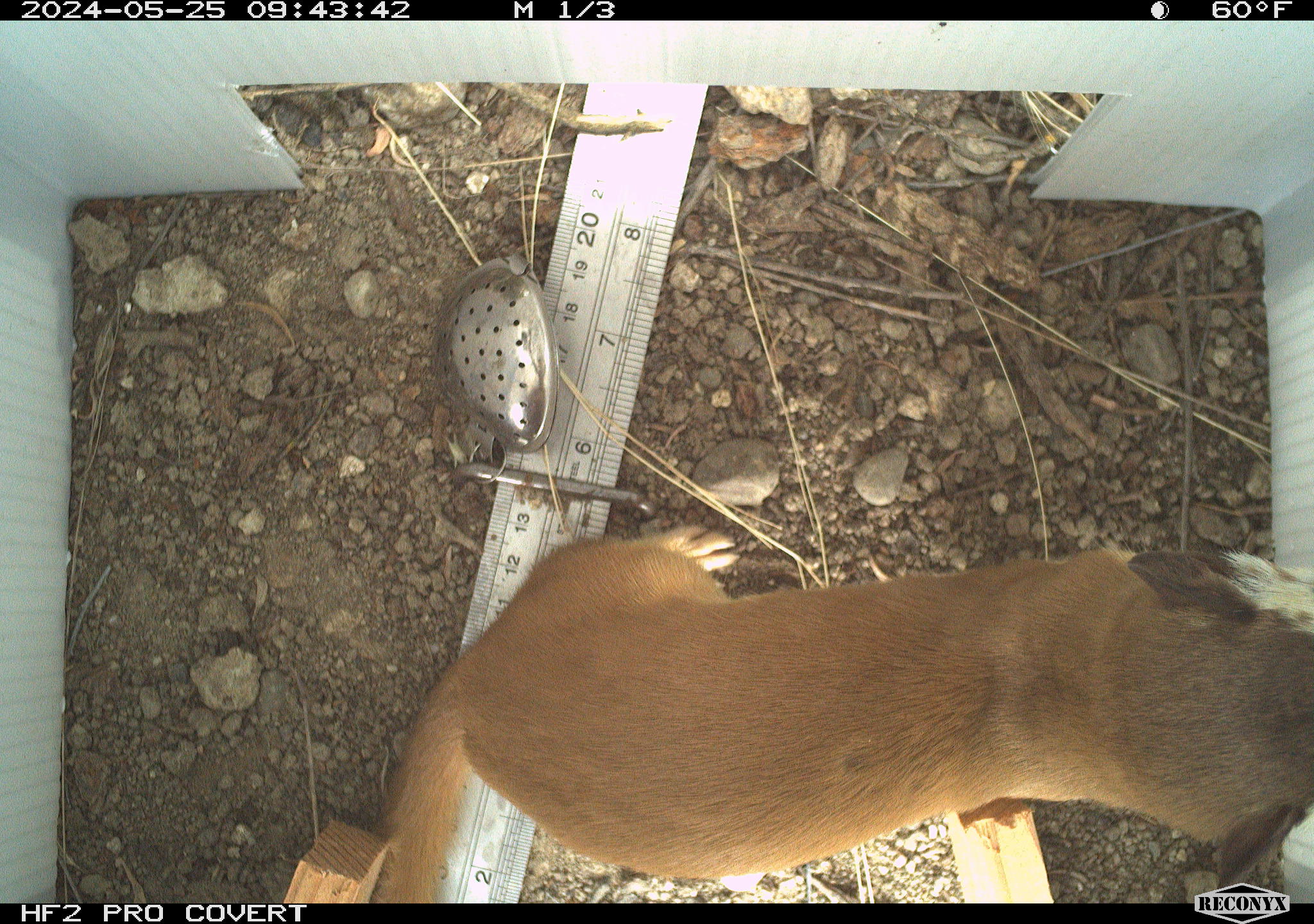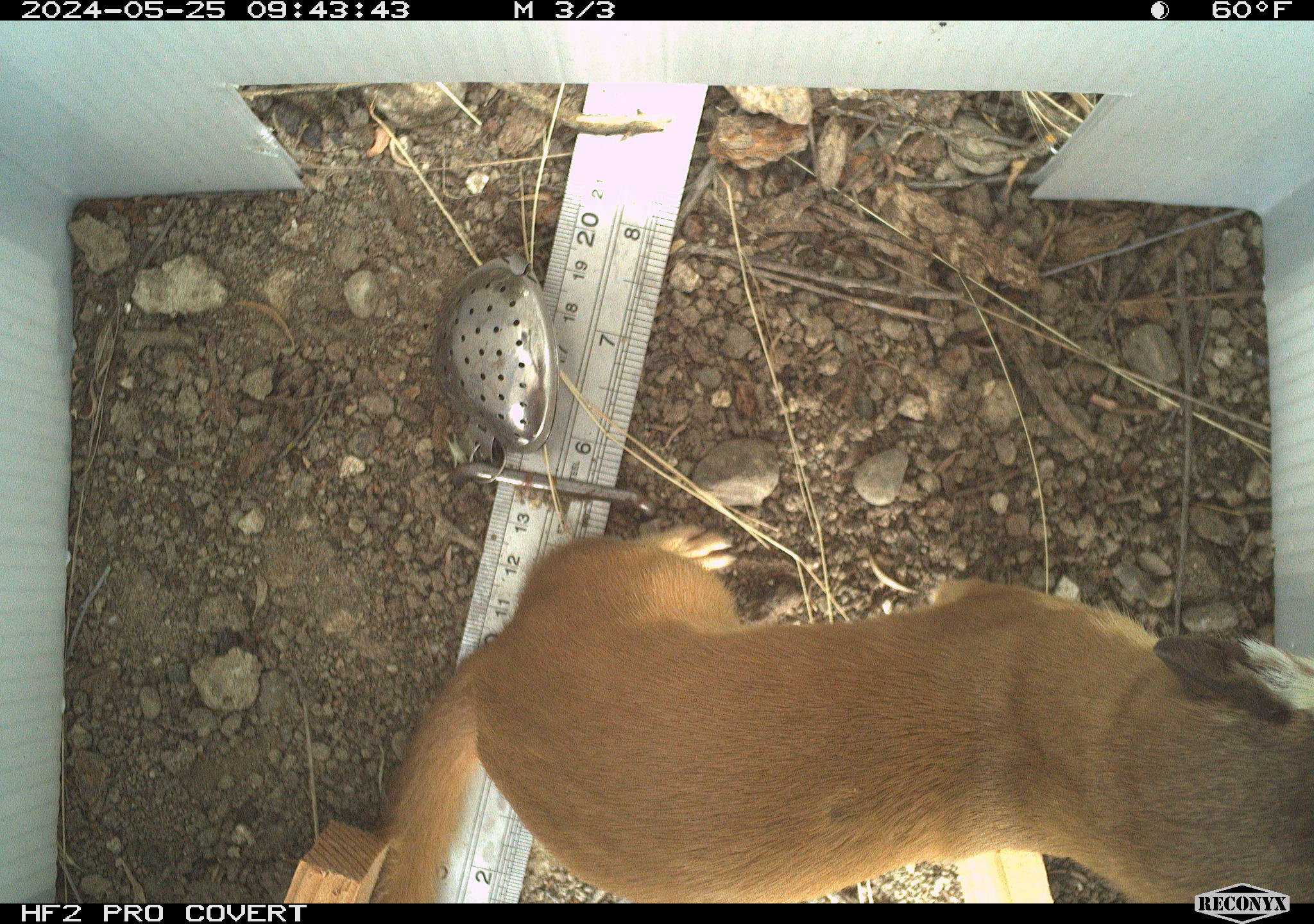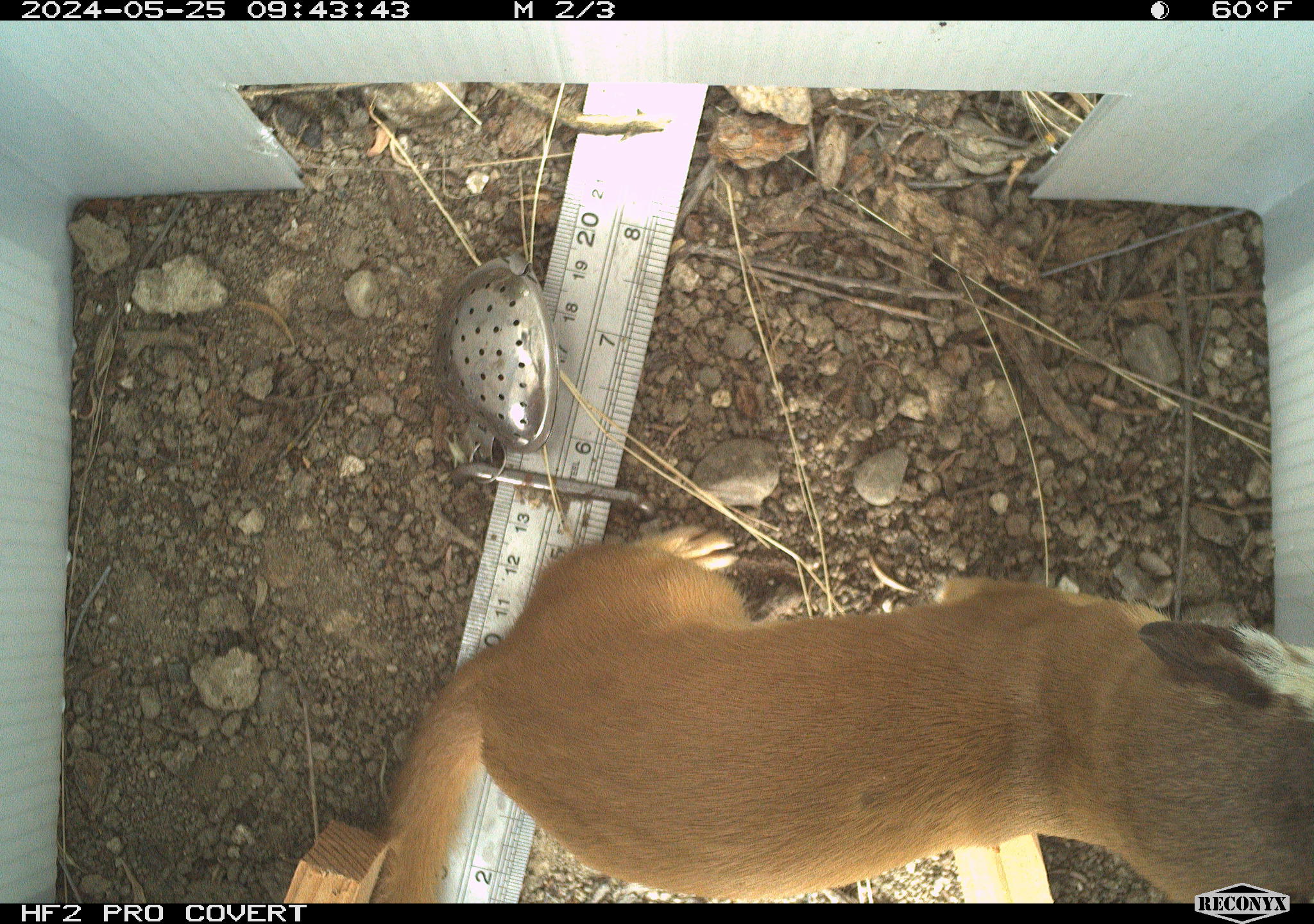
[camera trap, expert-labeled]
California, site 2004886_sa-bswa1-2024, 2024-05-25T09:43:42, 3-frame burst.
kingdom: Animalia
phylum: Chordata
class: Mammalia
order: Carnivora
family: Mustelidae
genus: Neogale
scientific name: Neogale frenata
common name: long-tailed weasel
Long-tailed weasel (Neogale frenata).